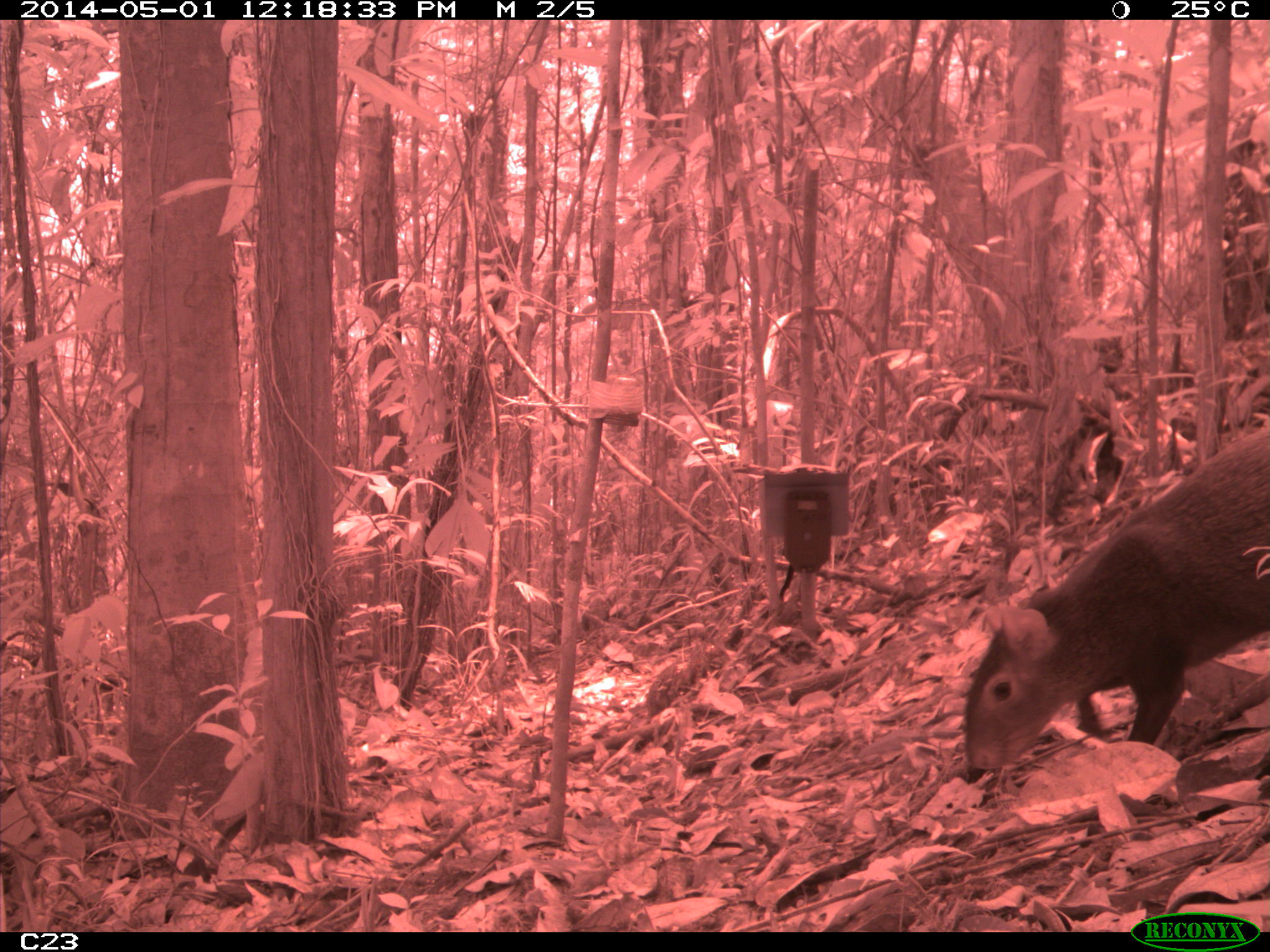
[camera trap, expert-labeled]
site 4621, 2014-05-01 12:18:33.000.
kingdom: Animalia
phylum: Chordata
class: Mammalia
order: Rodentia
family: Dasyproctidae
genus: Dasyprocta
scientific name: Dasyprocta leporina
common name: red-rumped agouti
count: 1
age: adult